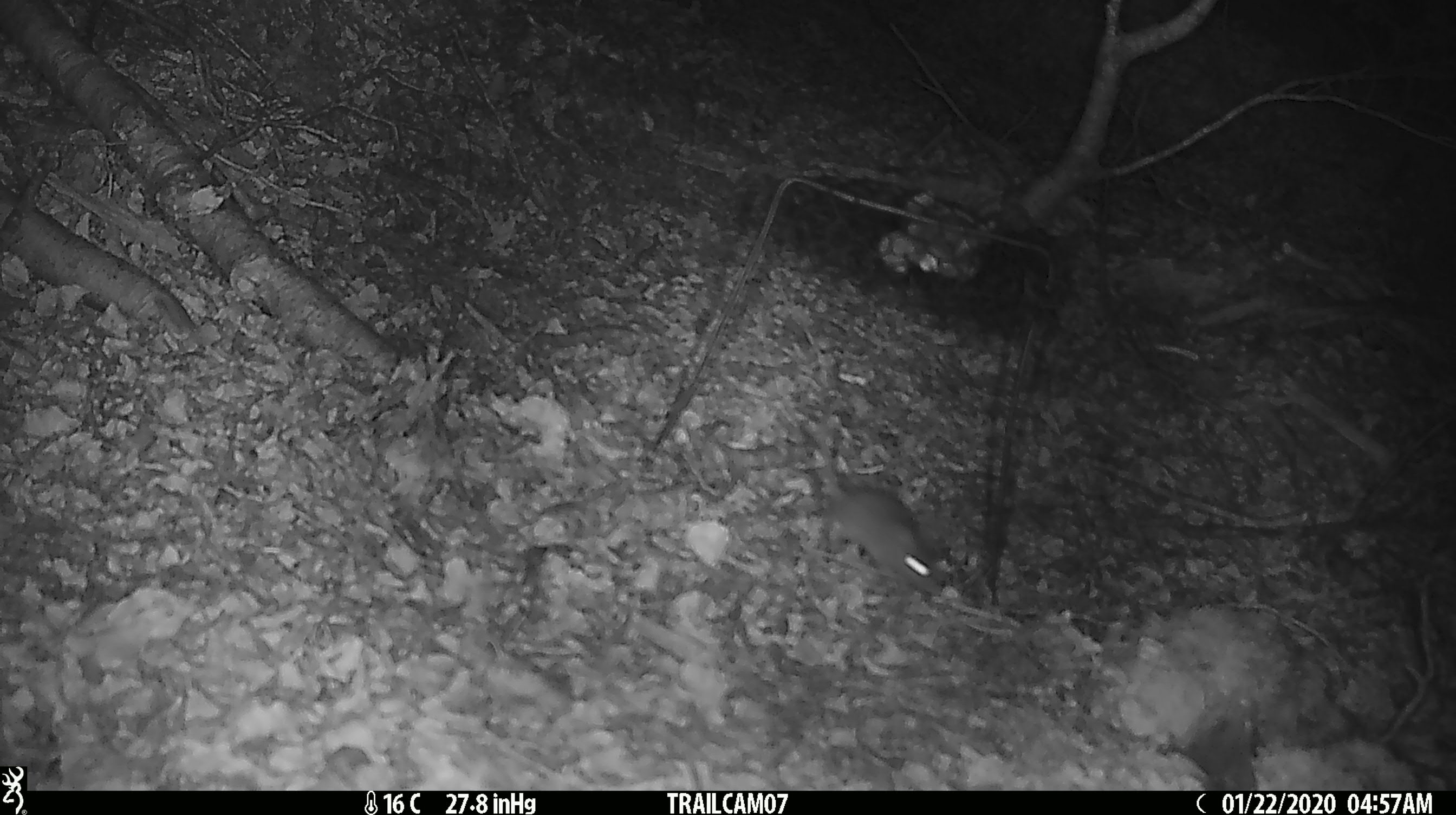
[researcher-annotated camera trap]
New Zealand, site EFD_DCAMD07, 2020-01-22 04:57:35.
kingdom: Animalia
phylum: Chordata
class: Mammalia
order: Rodentia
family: Muridae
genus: Mus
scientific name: Mus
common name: mouse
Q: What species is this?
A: Mouse (Mus).